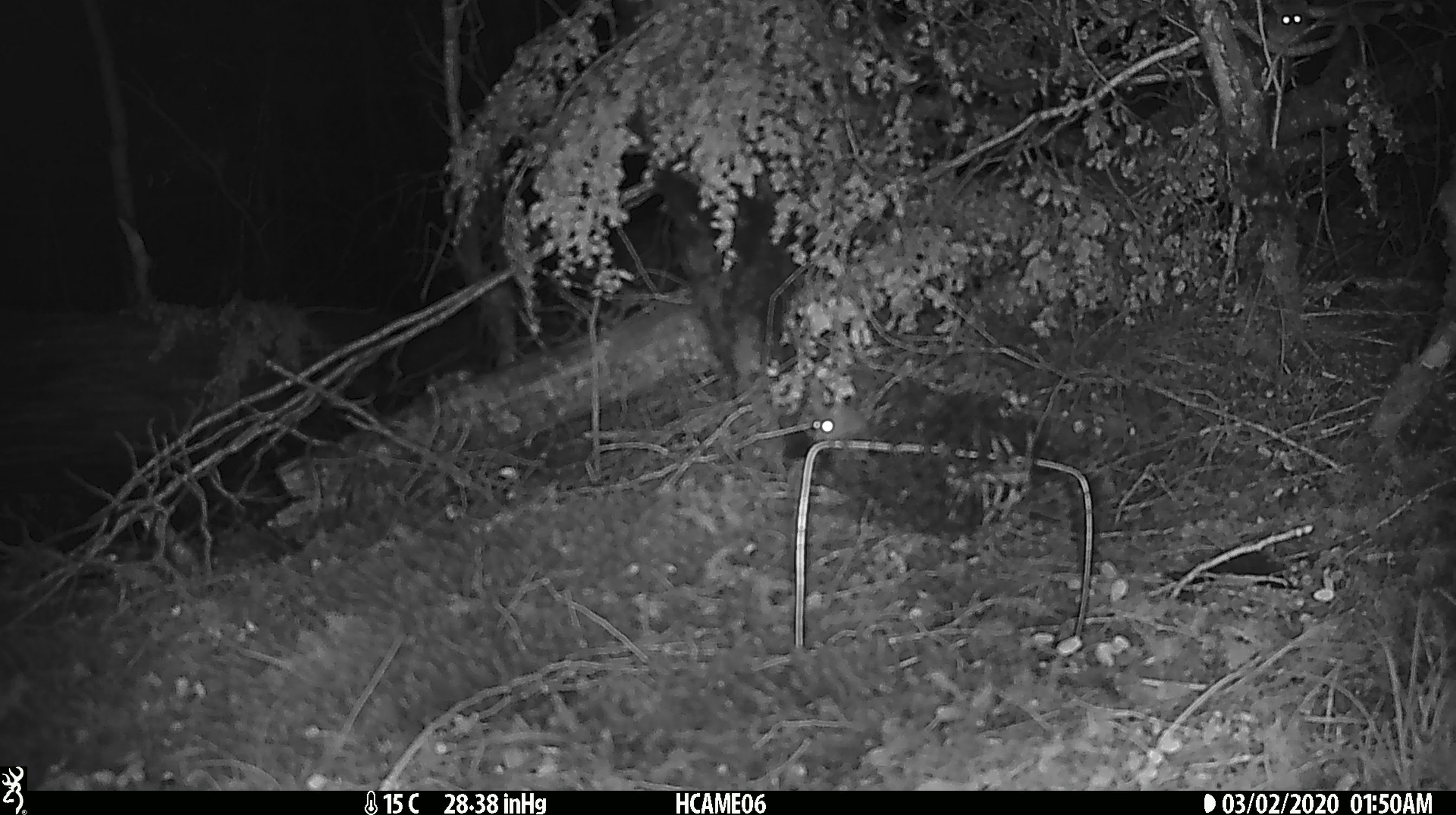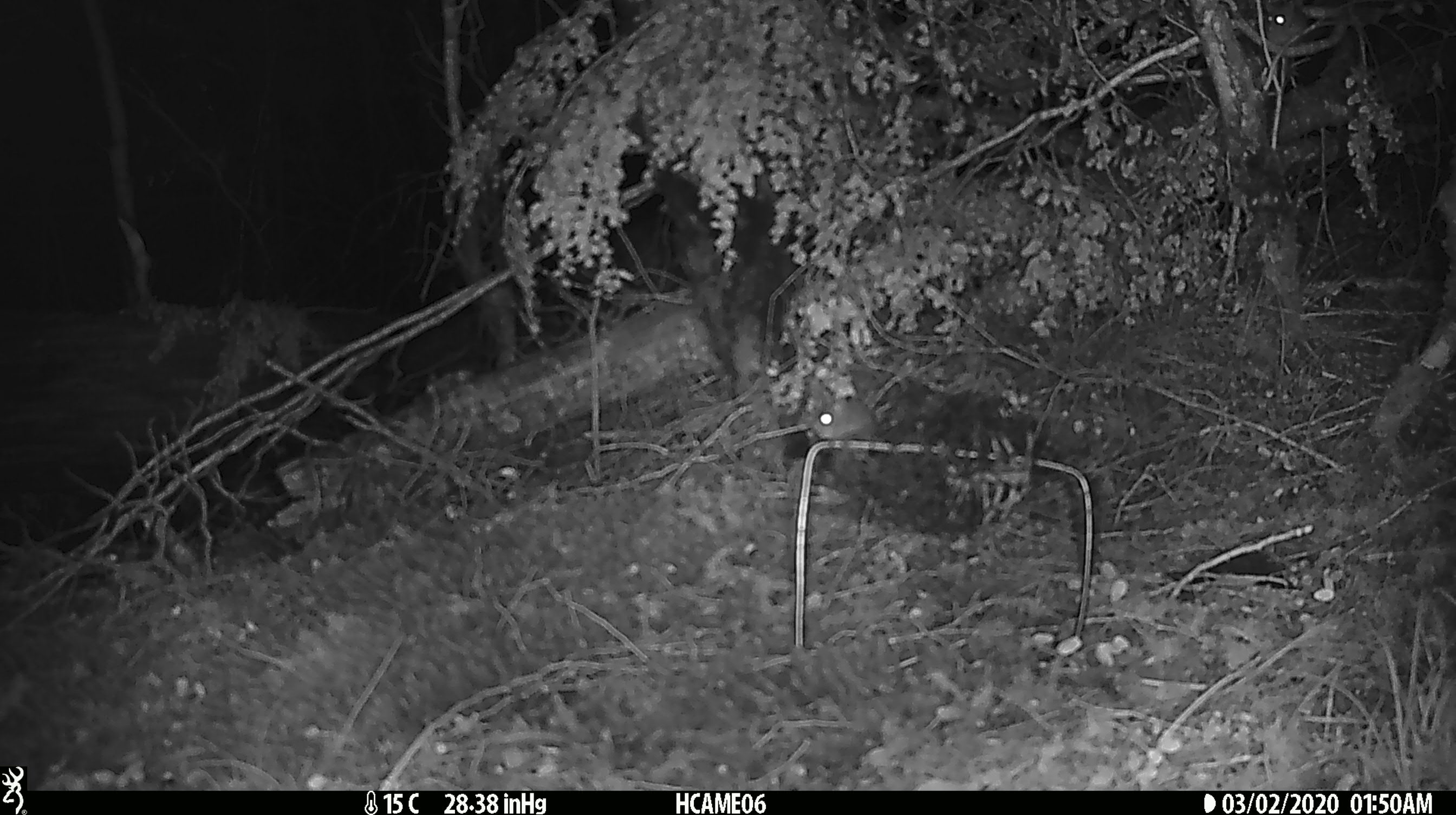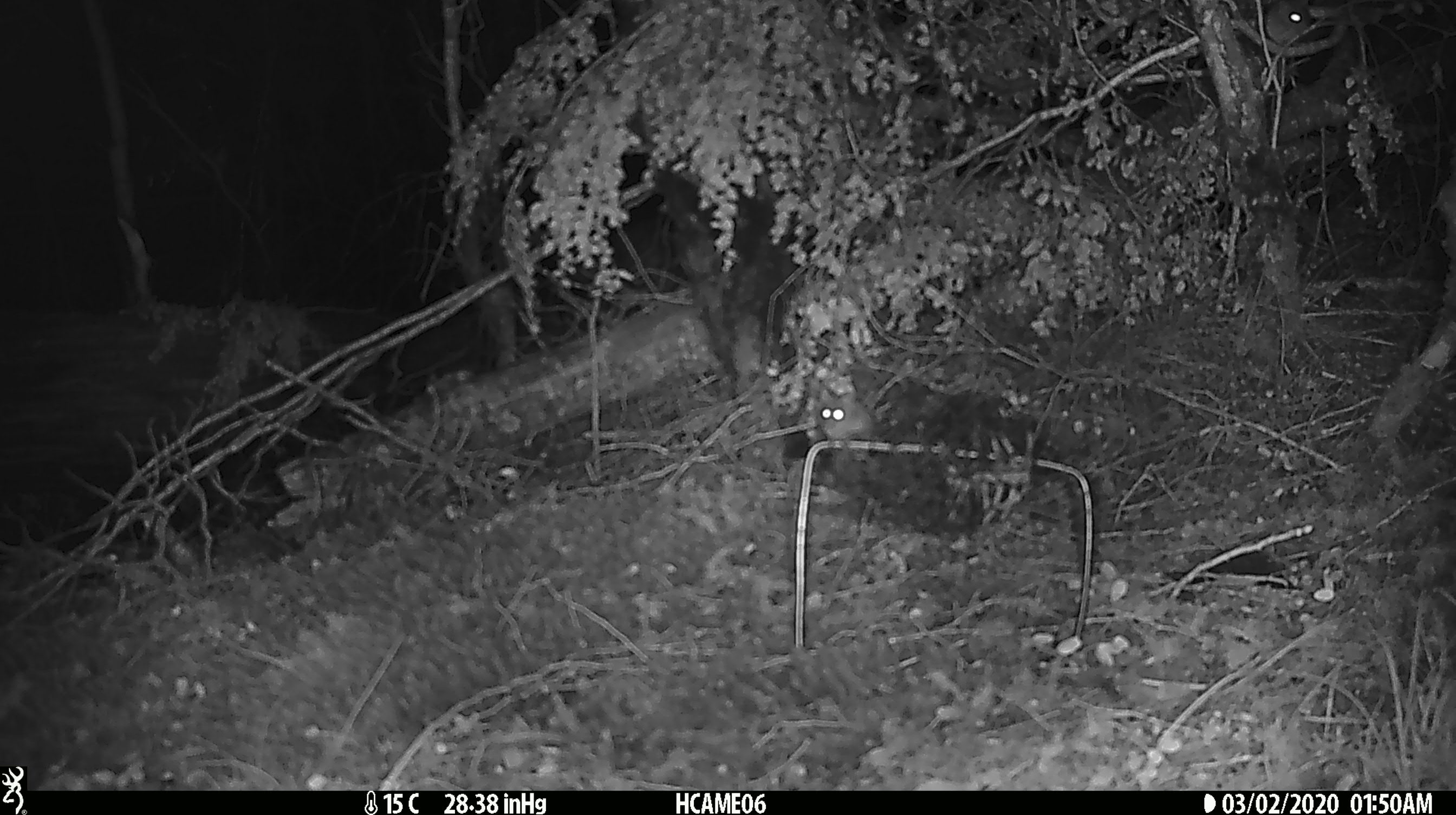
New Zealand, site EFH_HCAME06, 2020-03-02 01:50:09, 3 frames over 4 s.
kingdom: Animalia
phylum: Chordata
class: Mammalia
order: Rodentia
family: Muridae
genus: Mus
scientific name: Mus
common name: mouse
Mouse (Mus).